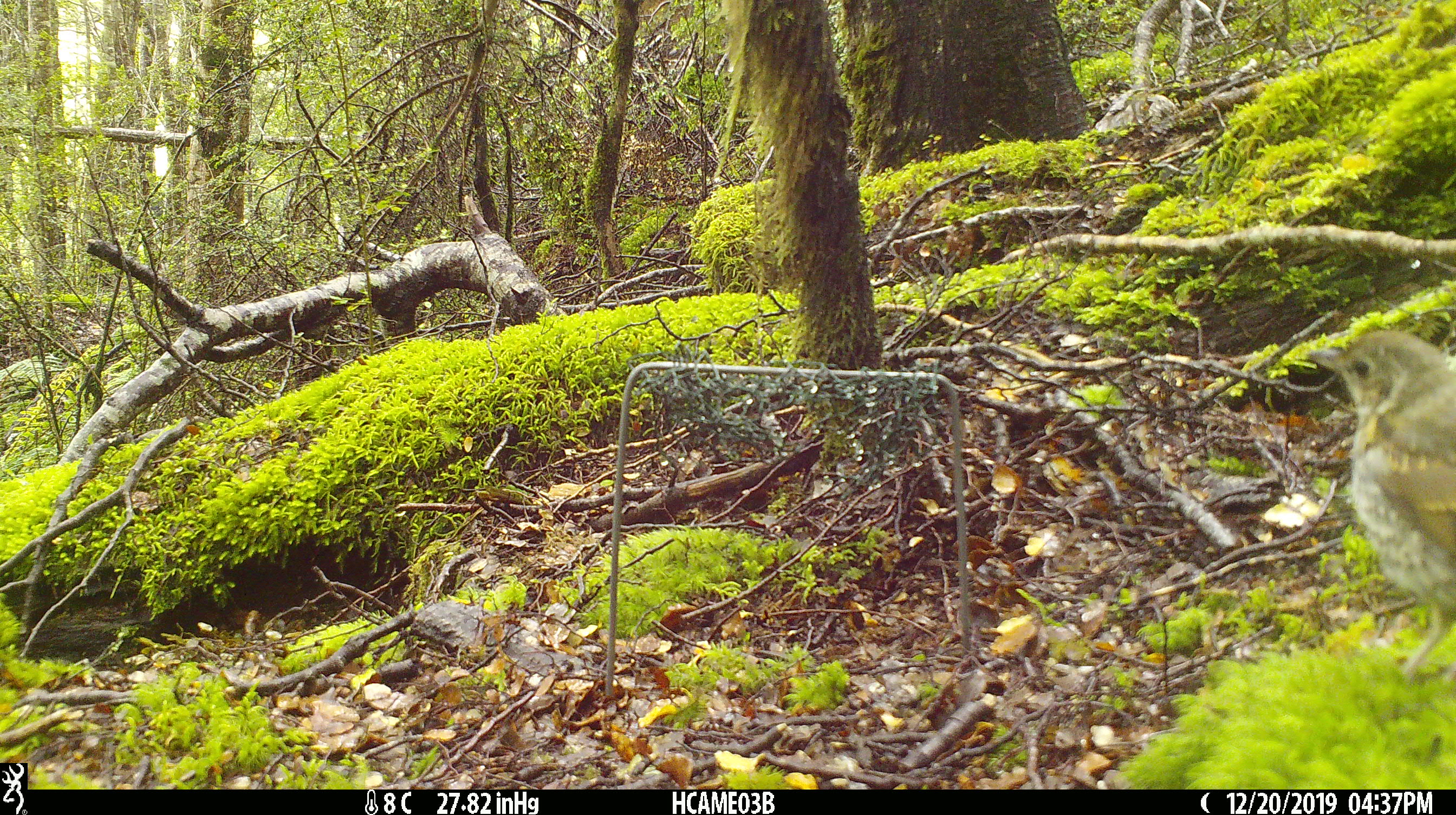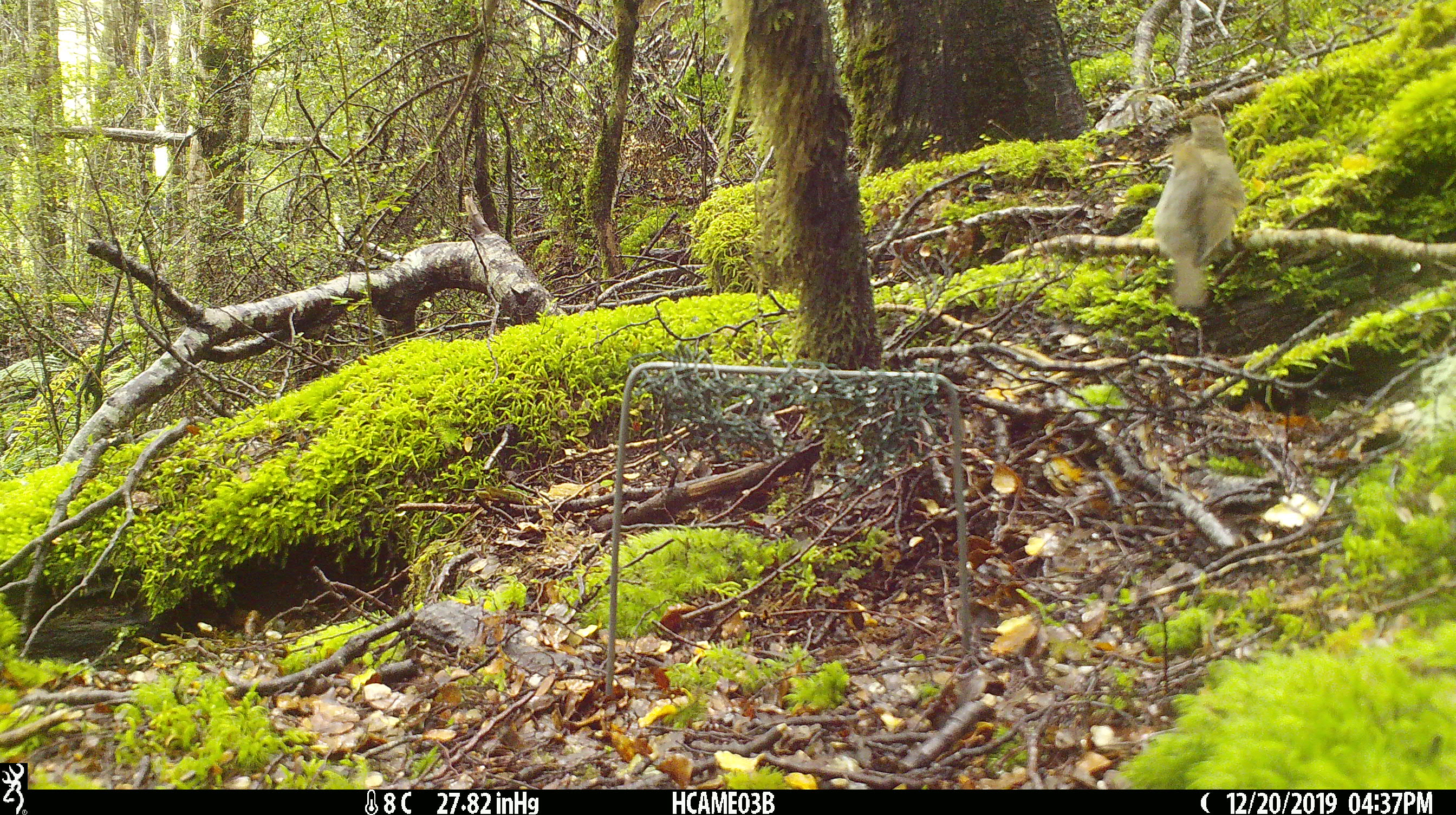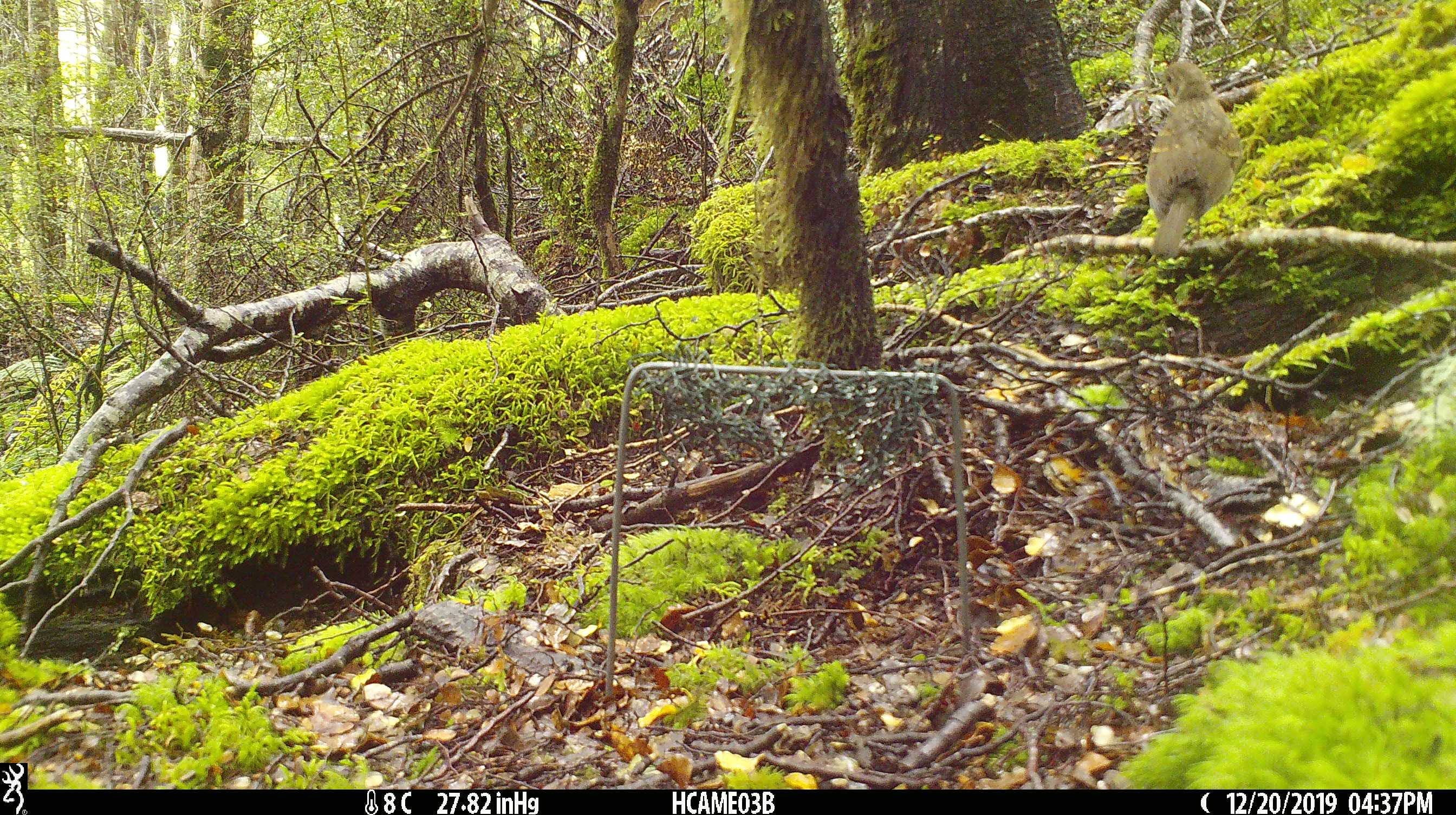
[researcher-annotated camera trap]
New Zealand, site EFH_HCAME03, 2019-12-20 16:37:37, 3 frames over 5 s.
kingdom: Animalia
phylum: Chordata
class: Aves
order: Passeriformes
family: Turdidae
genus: Turdus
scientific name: Turdus philomelos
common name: song thrush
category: thrush